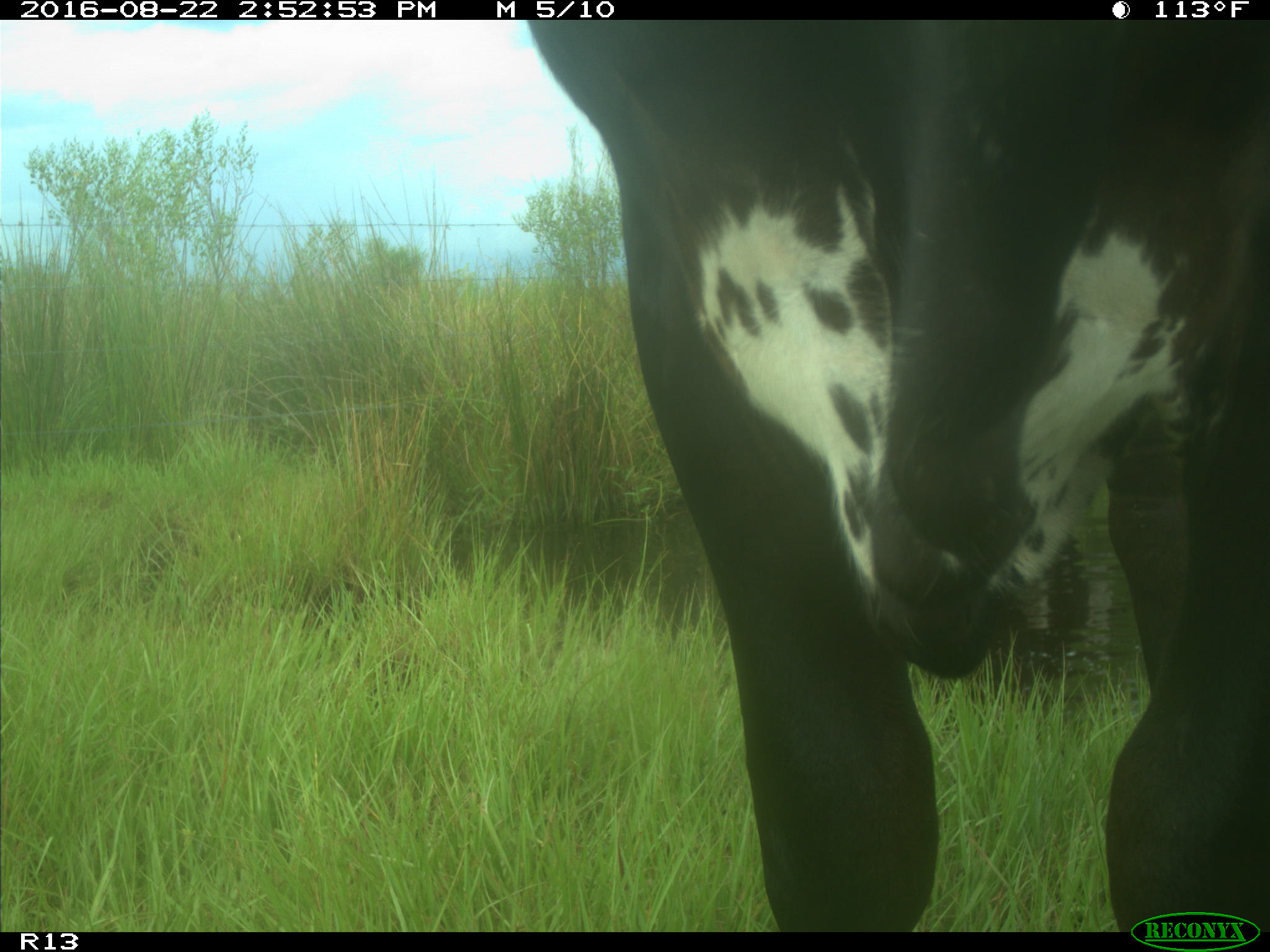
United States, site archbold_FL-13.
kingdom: Animalia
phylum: Chordata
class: Mammalia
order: Artiodactyla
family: Bovidae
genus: Bos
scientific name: Bos taurus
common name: domestic cow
Bos taurus (domestic cow).